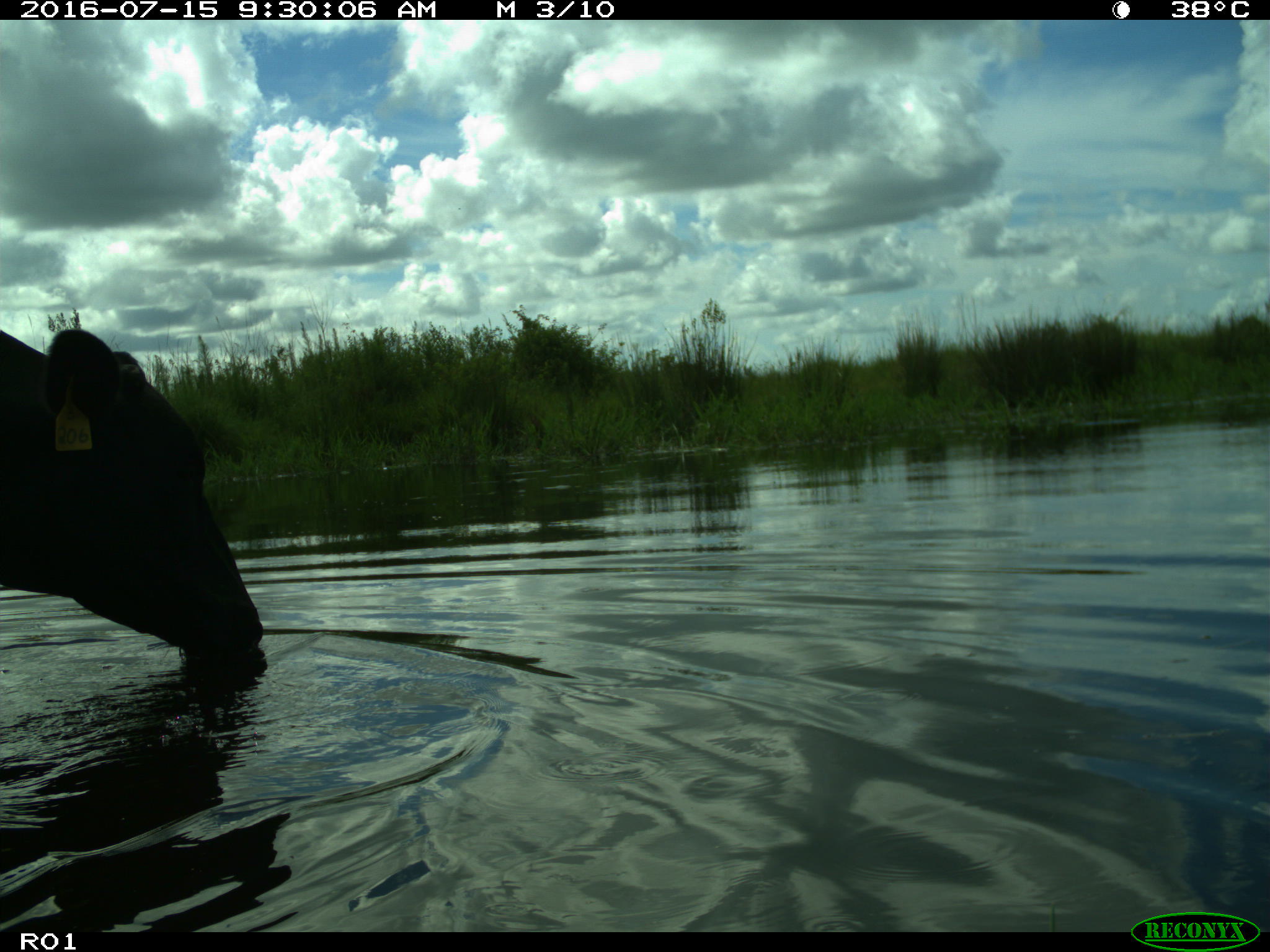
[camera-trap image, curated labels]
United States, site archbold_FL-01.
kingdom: Animalia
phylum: Chordata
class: Mammalia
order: Artiodactyla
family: Bovidae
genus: Bos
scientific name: Bos taurus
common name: domestic cow